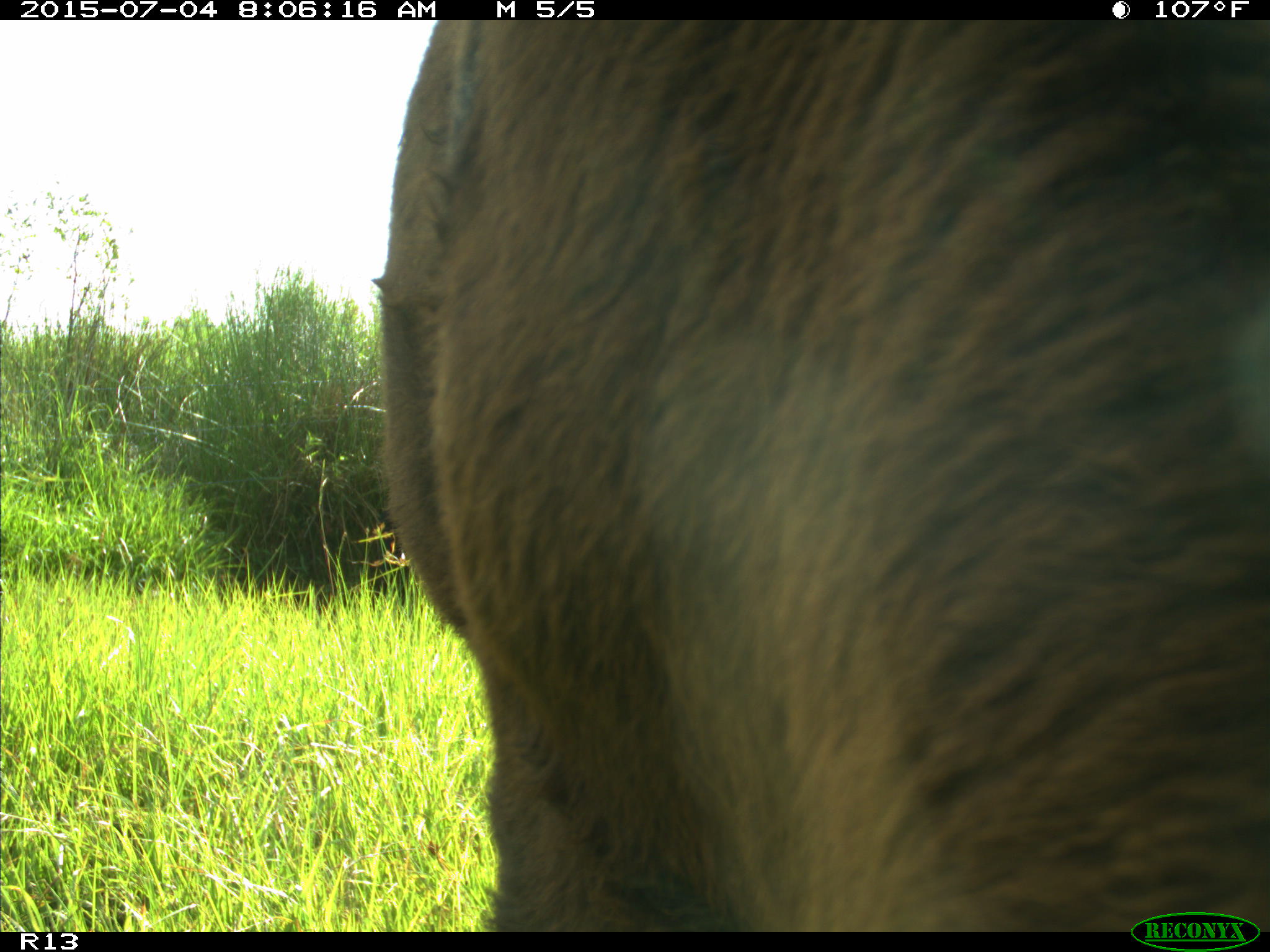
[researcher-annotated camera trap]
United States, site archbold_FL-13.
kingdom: Animalia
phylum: Chordata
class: Mammalia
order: Artiodactyla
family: Bovidae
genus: Bos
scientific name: Bos taurus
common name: domestic cow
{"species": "Bos taurus (domestic cow)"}